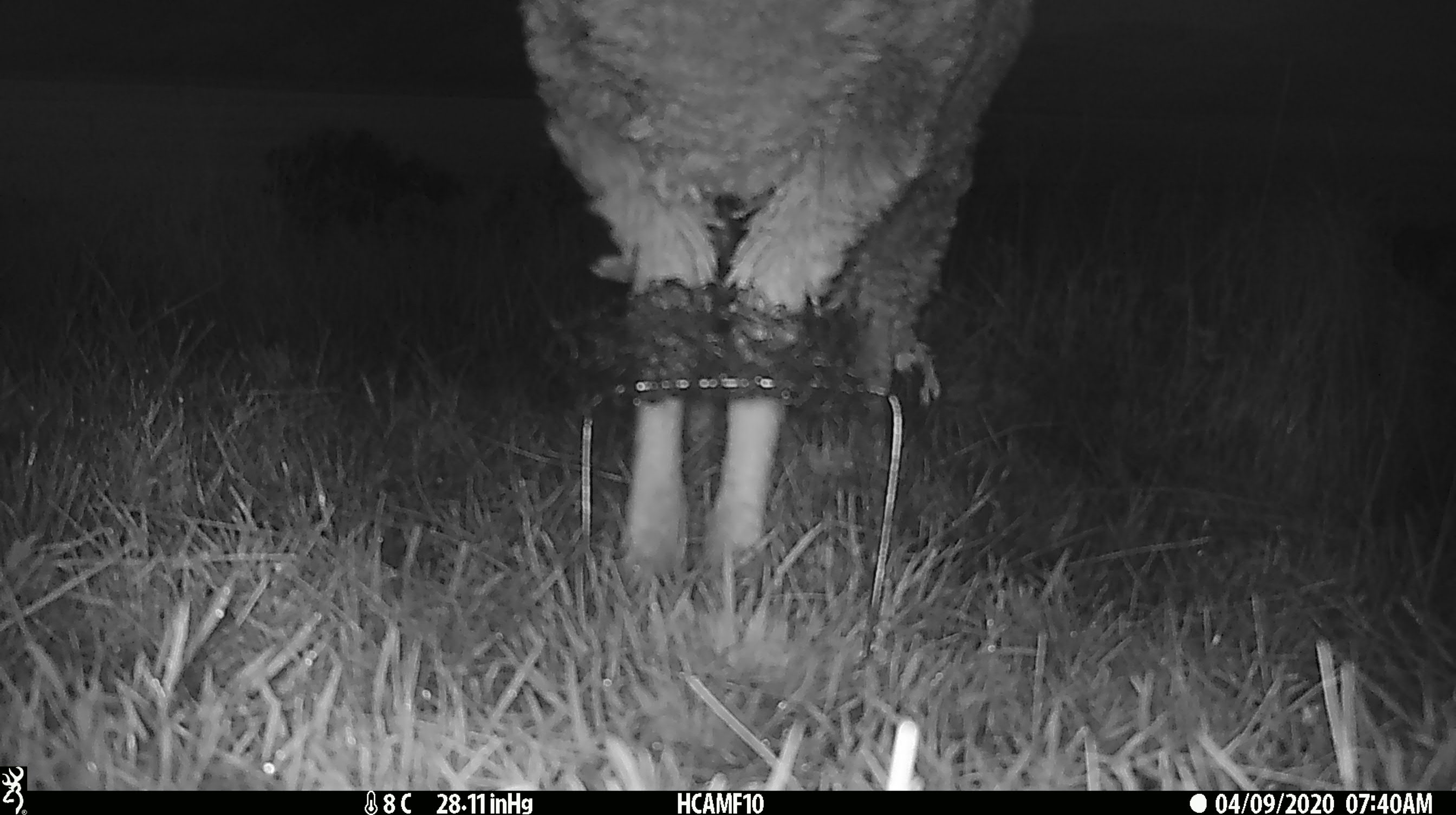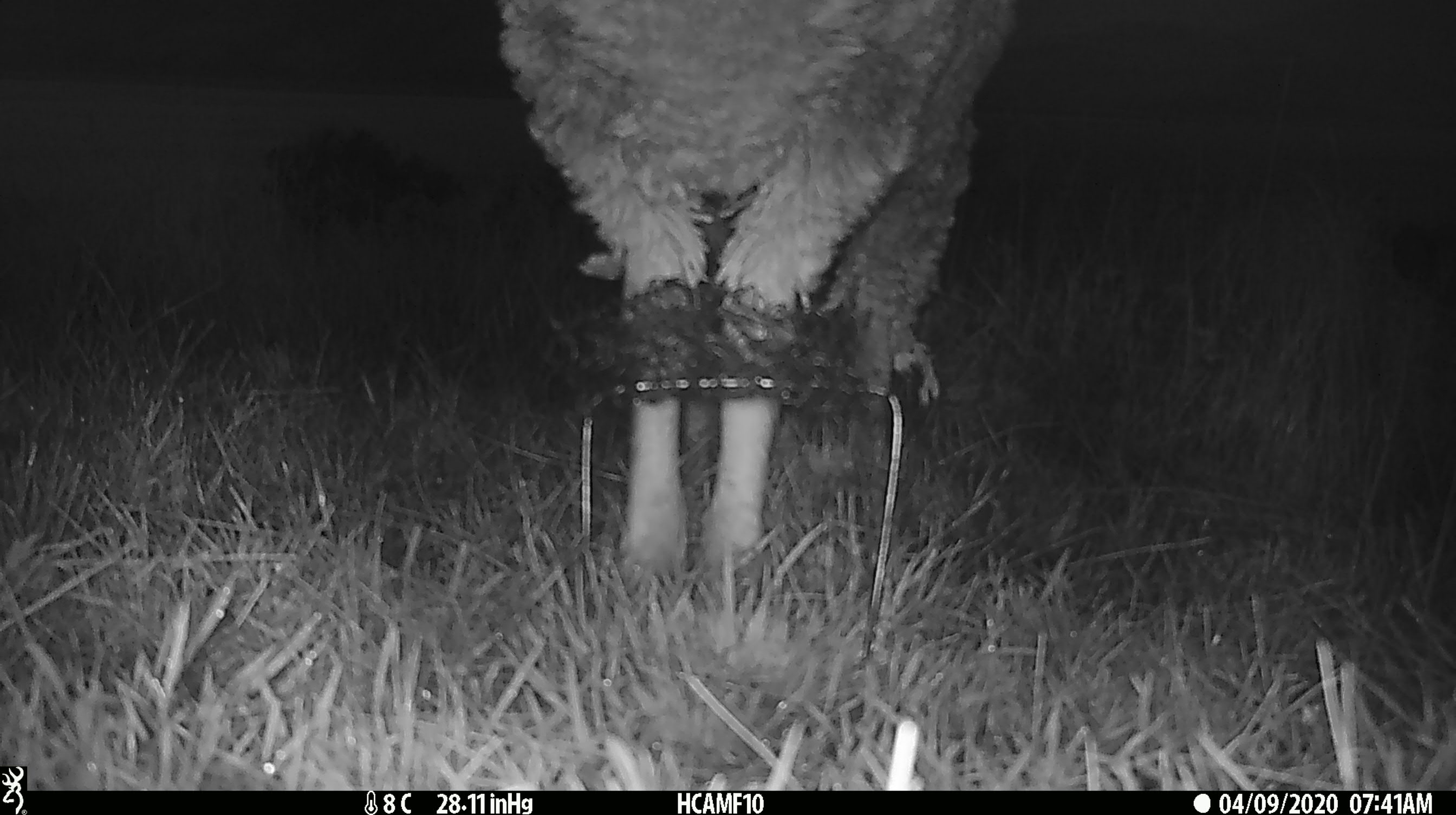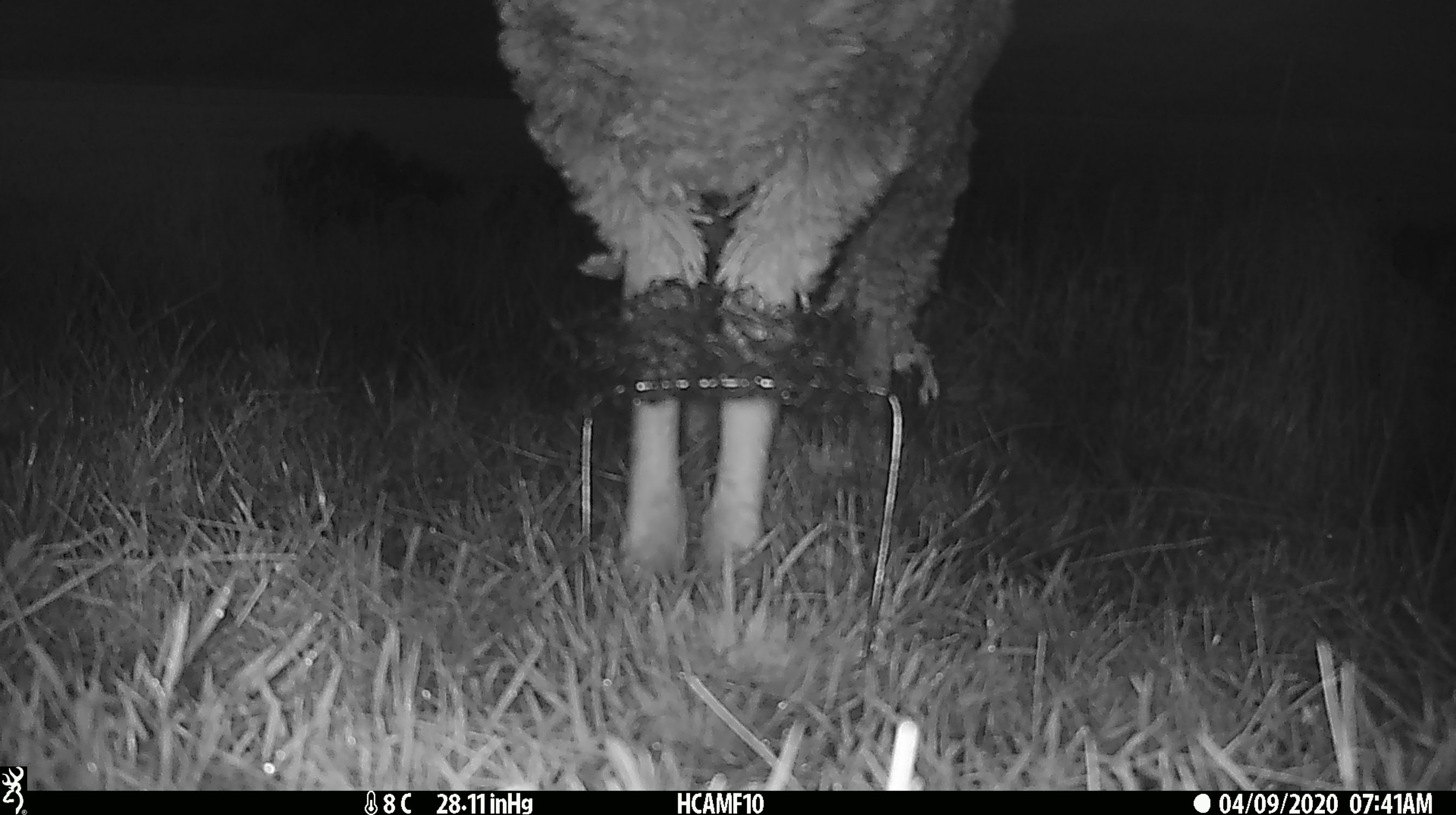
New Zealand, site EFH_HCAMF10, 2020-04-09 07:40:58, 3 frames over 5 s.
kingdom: Animalia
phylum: Chordata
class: Mammalia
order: Artiodactyla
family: Bovidae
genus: Ovis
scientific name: Ovis aries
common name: domestic sheep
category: sheep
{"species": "sheep (domestic sheep) (Ovis aries)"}